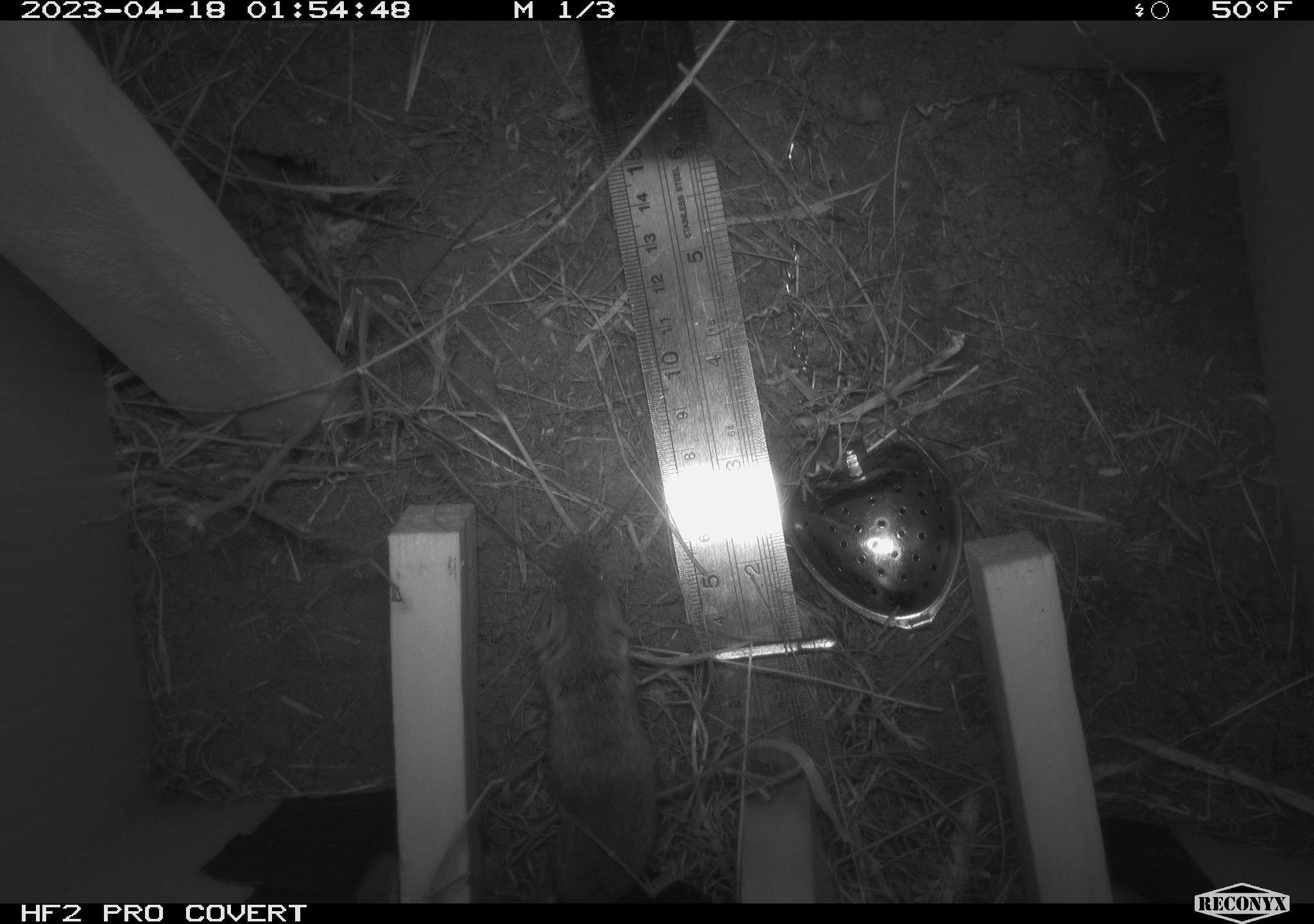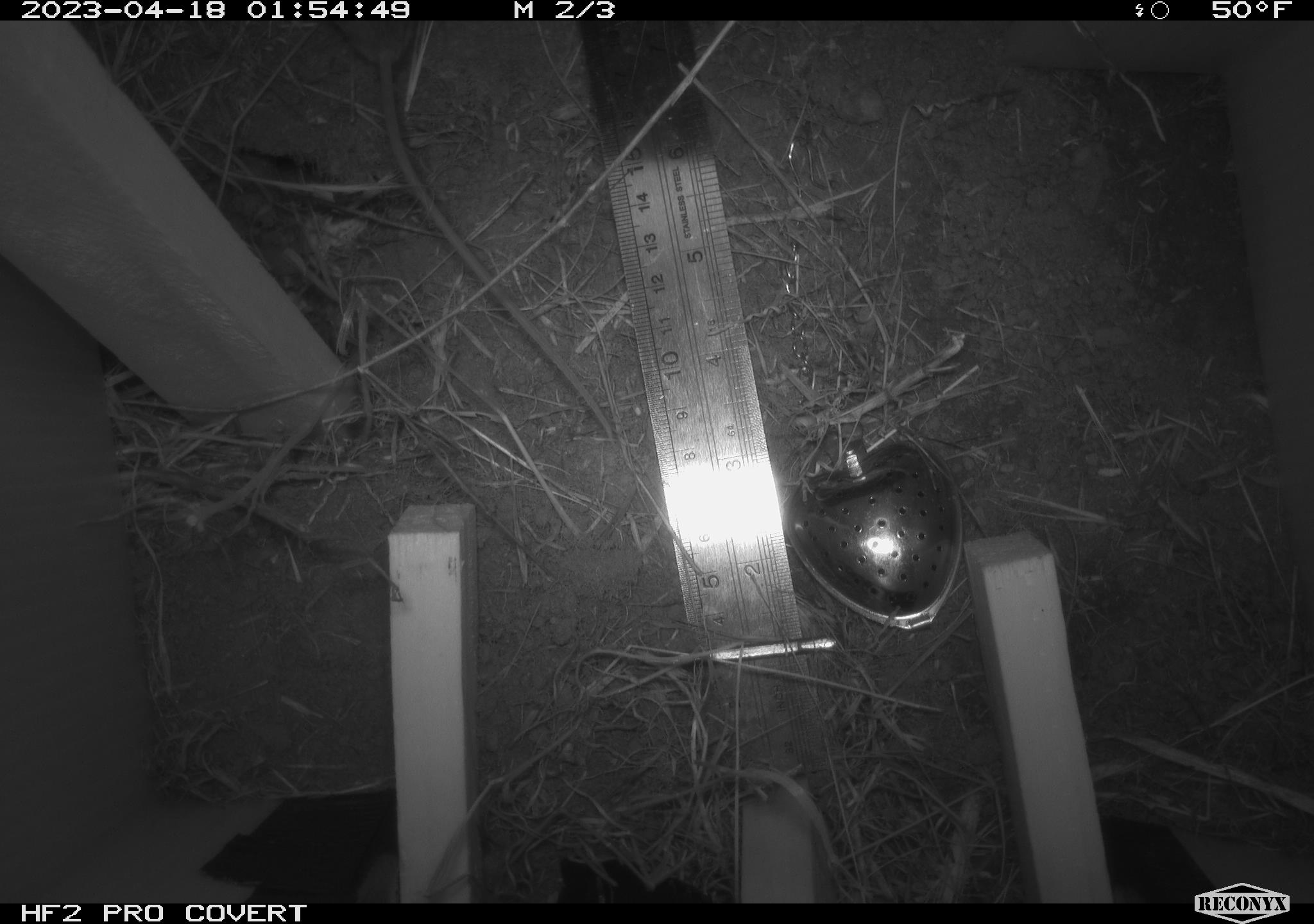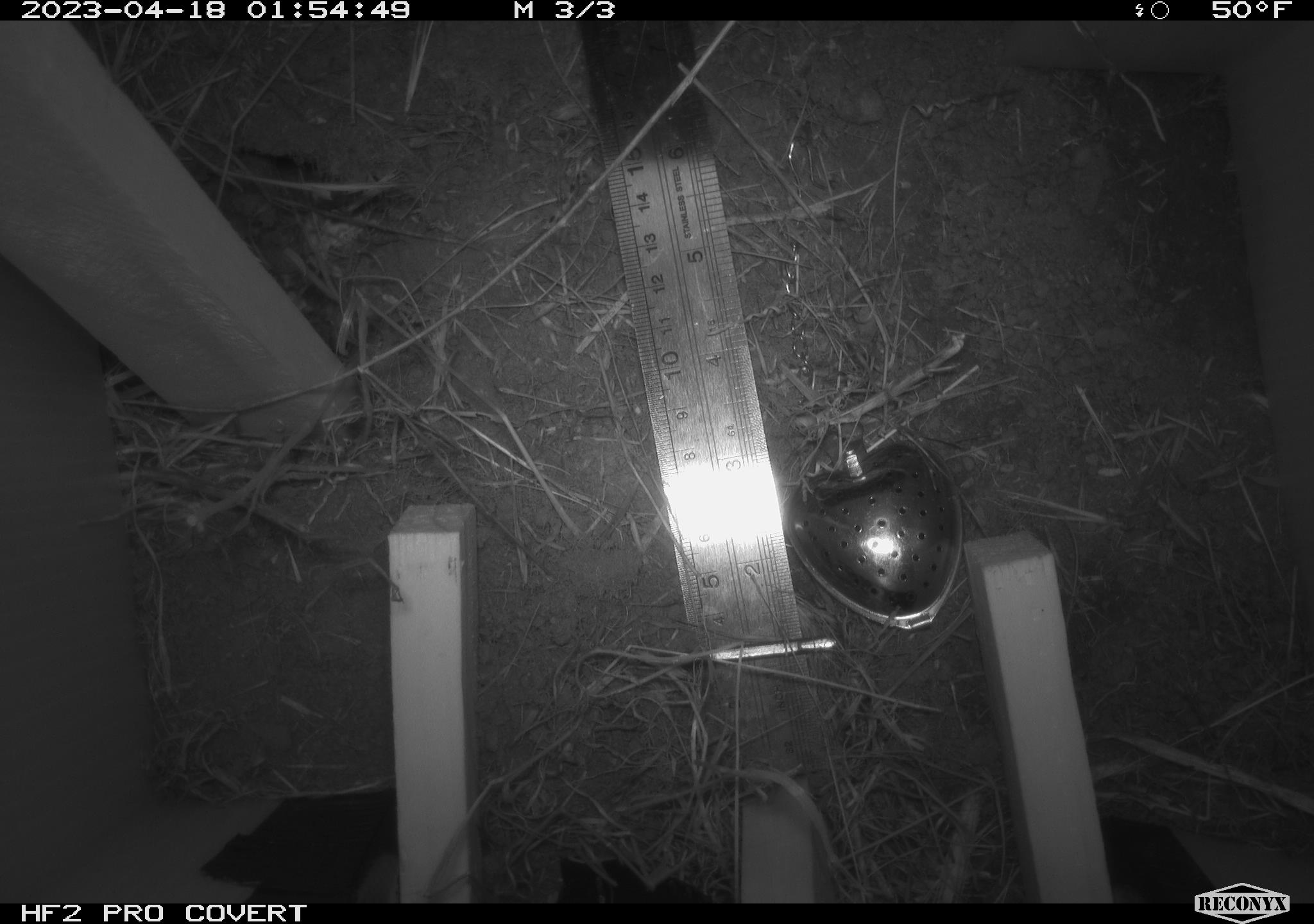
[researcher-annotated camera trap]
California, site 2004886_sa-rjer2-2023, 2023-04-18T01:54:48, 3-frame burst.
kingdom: Animalia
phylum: Chordata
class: Mammalia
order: Rodentia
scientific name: Rodentia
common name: mouse species